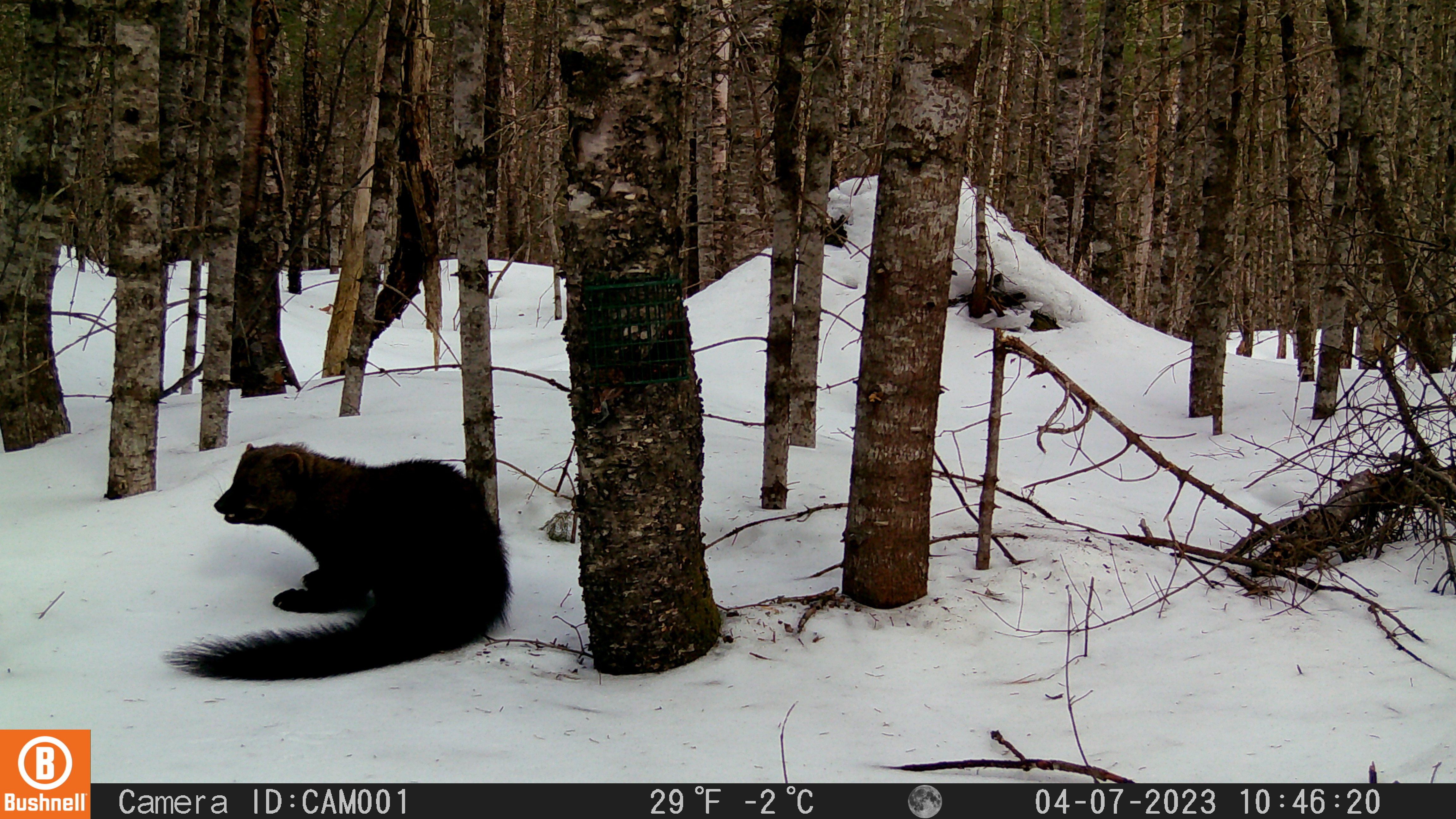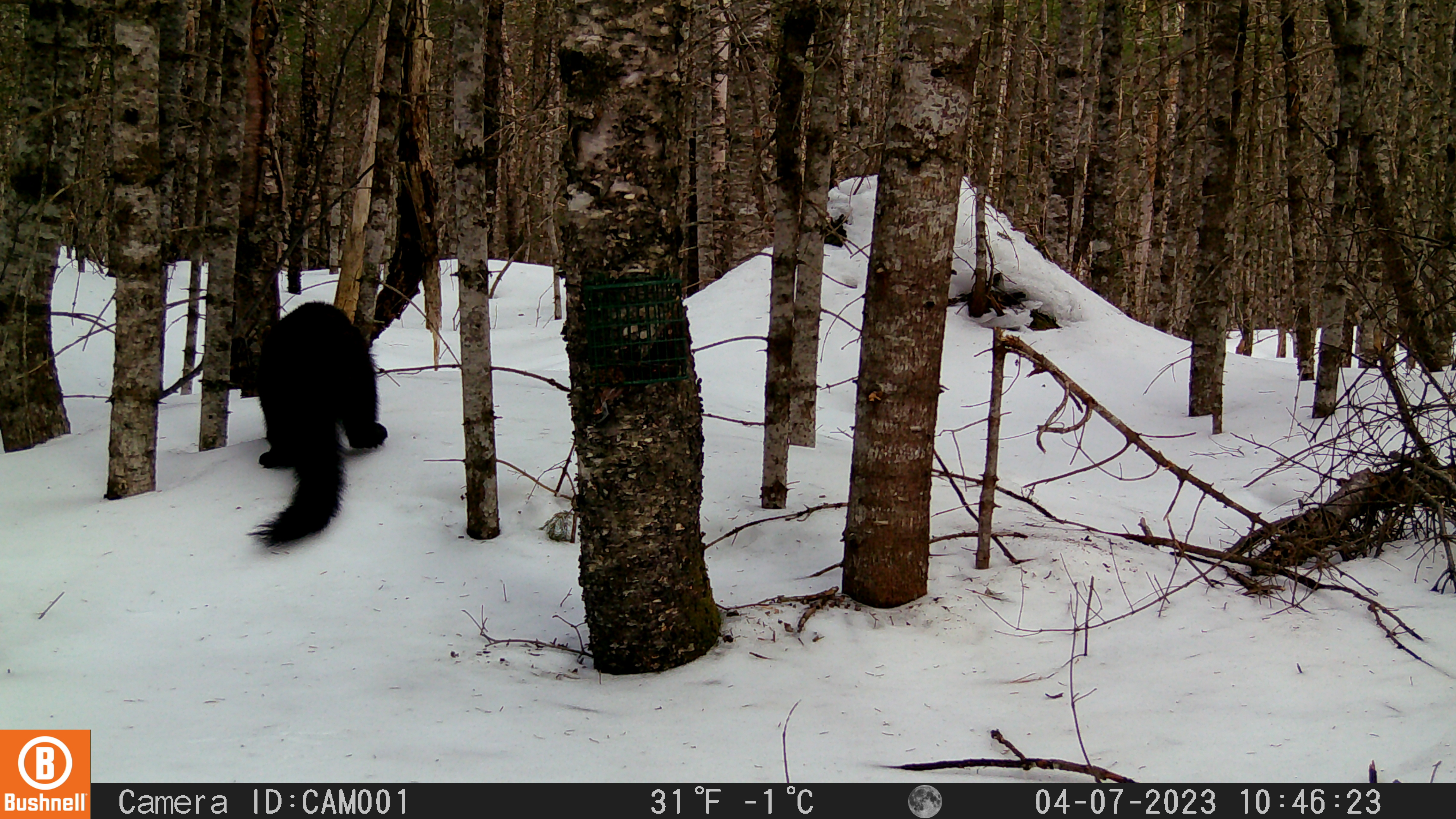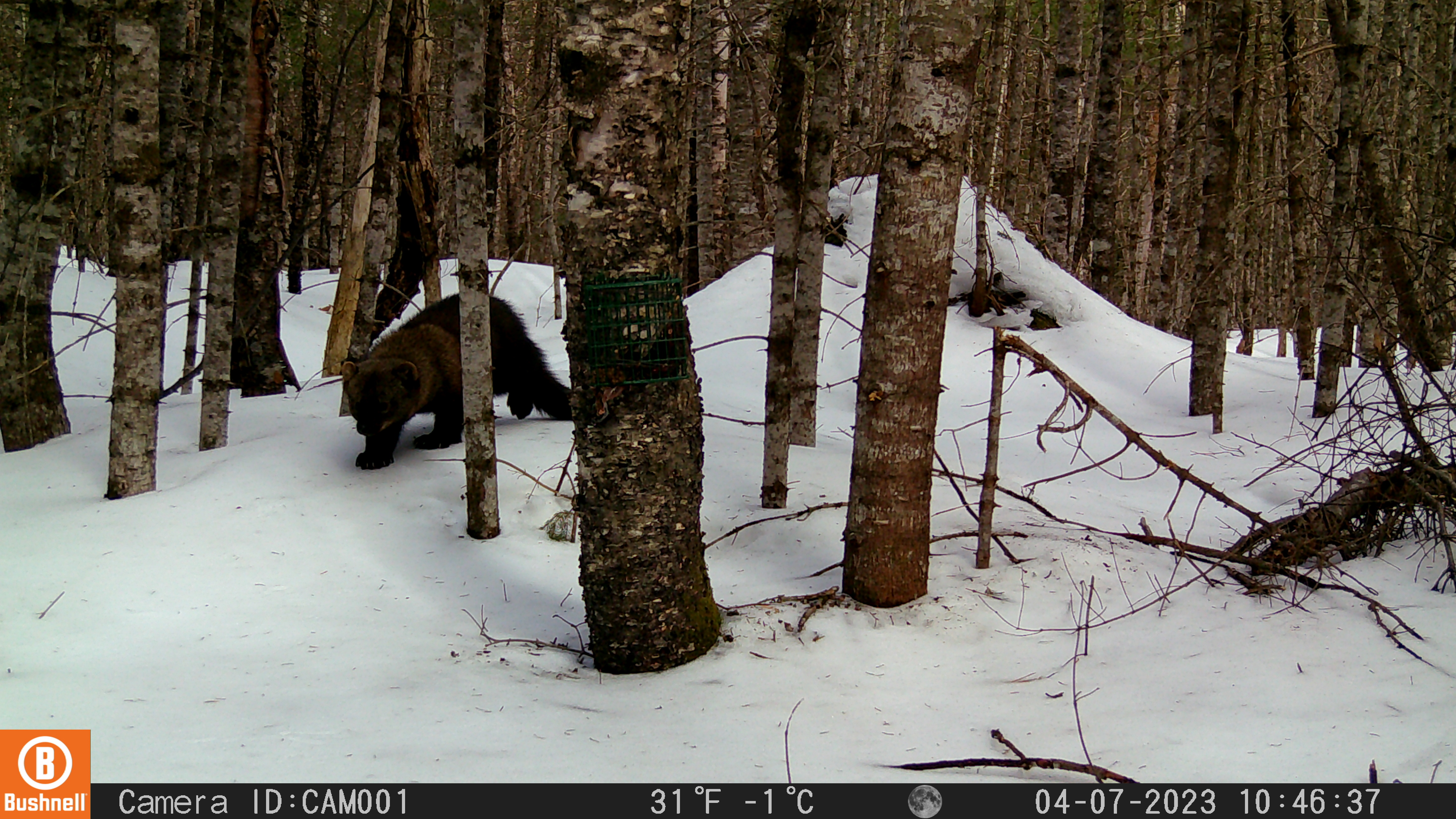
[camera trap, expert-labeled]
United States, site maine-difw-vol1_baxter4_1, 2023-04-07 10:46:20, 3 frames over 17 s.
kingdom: Animalia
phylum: Chordata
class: Mammalia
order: Carnivora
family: Mustelidae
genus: Pekania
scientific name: Pekania pennanti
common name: fisher